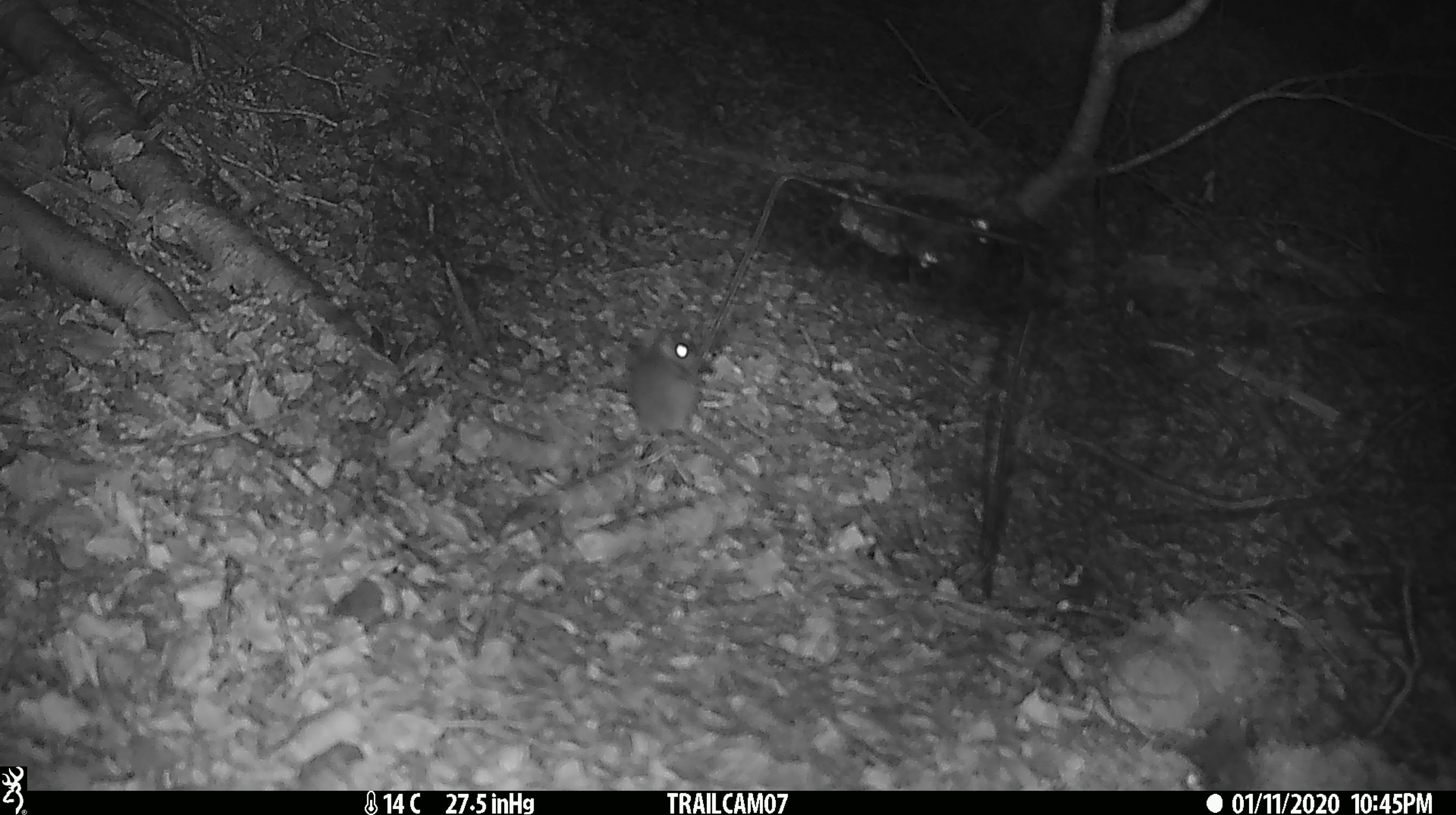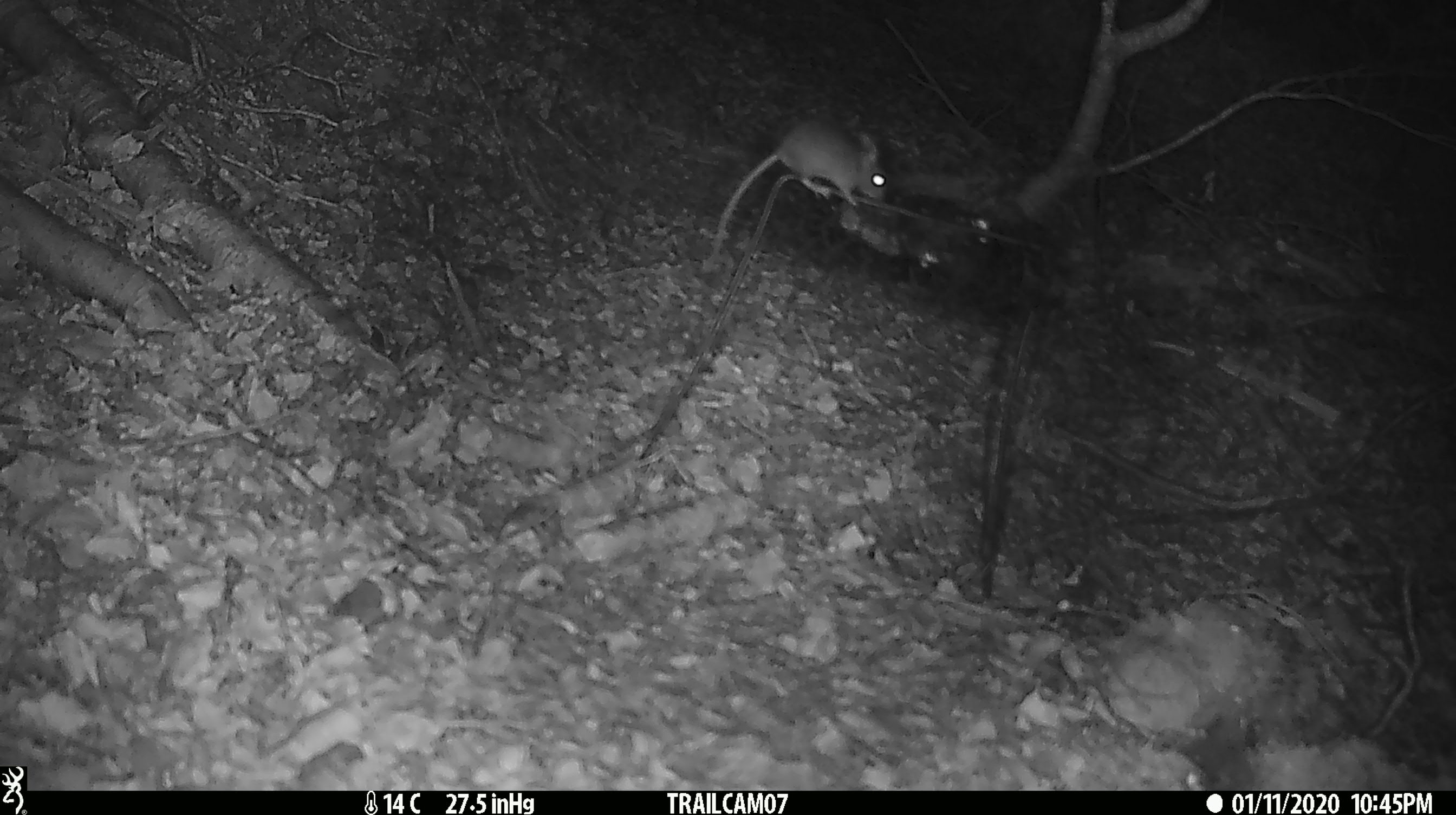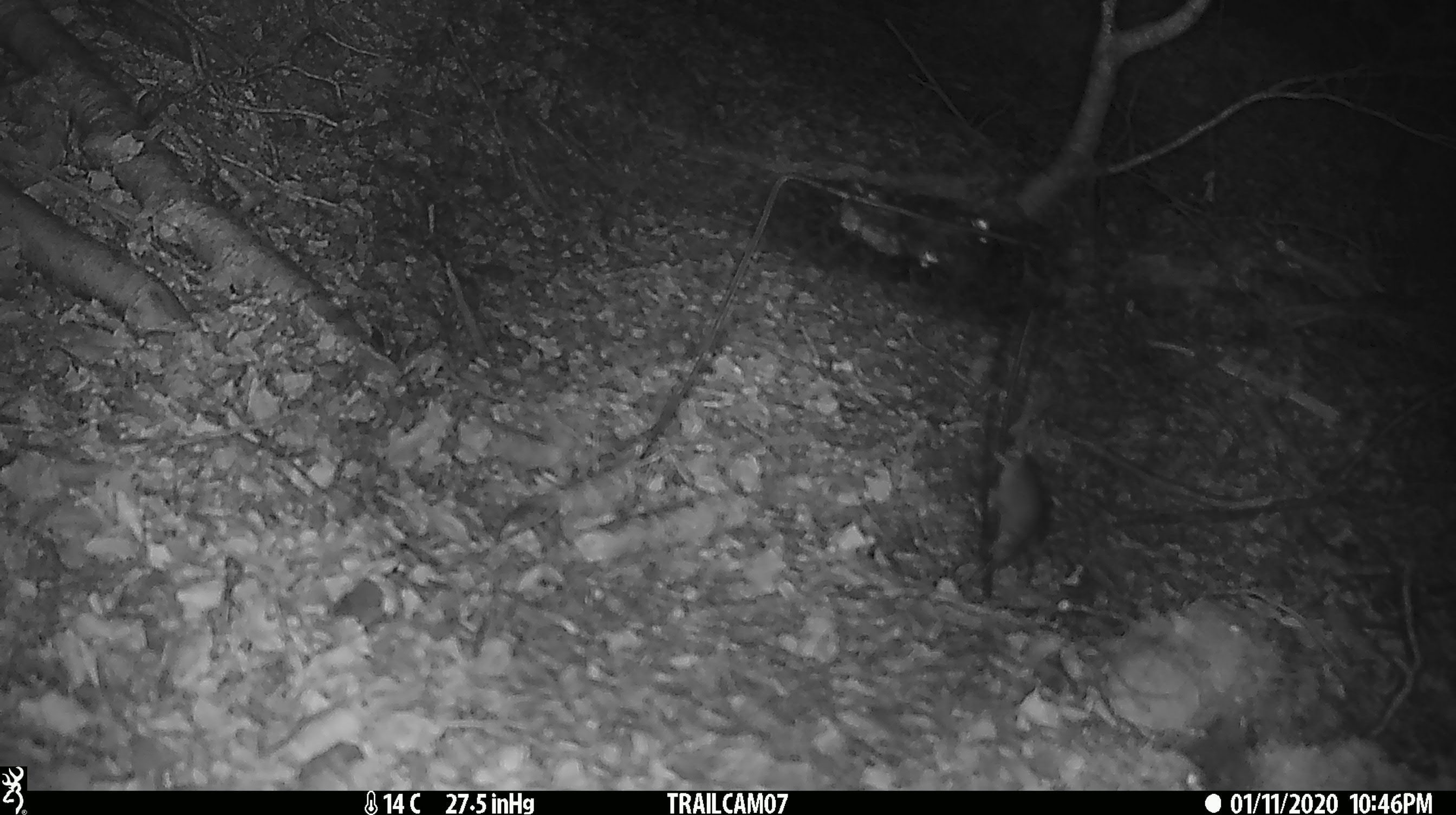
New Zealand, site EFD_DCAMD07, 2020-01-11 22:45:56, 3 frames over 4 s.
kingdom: Animalia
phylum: Chordata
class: Mammalia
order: Rodentia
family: Muridae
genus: Mus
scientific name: Mus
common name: mouse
Mouse (Mus).